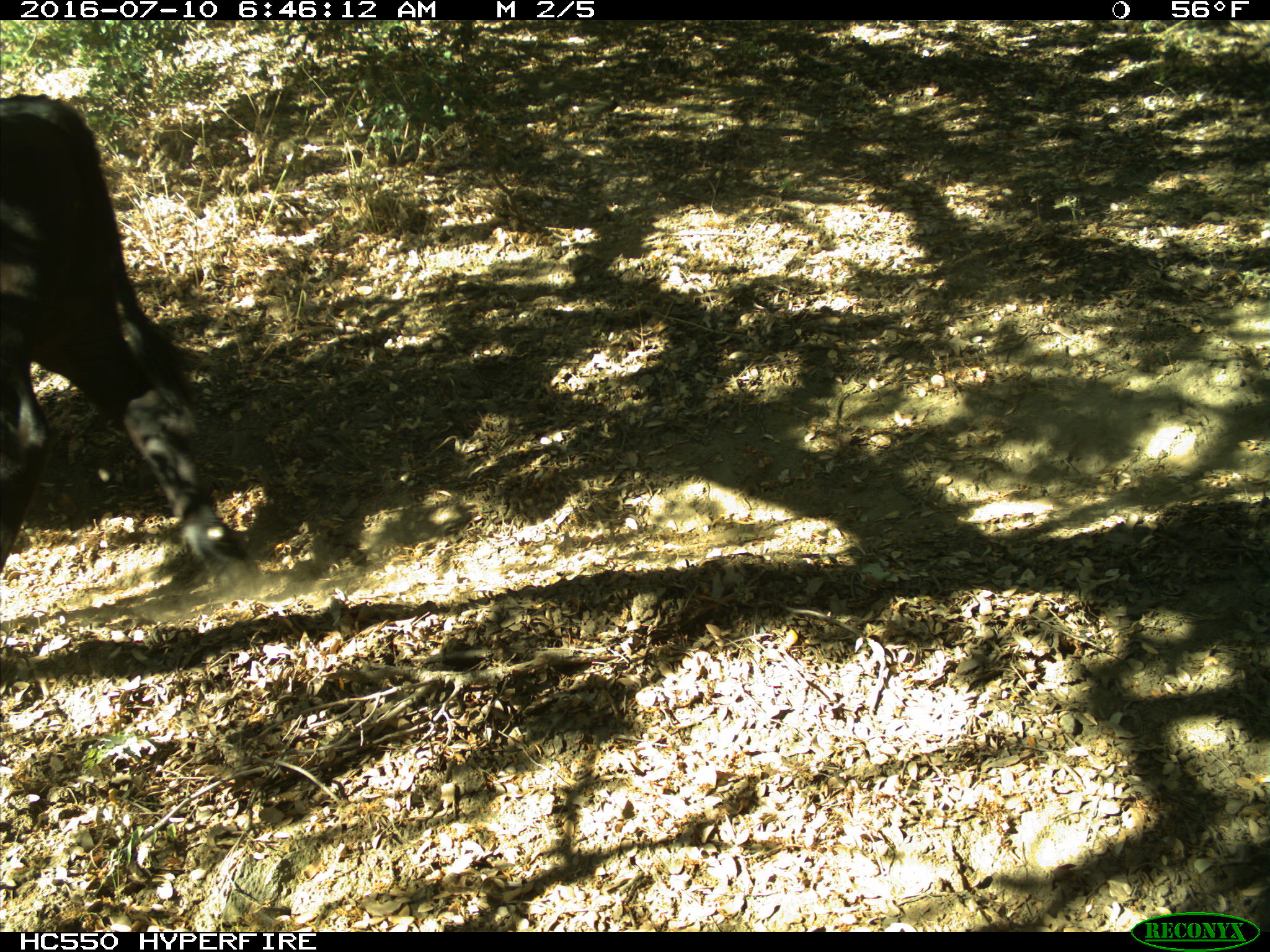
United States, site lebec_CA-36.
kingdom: Animalia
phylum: Chordata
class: Mammalia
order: Artiodactyla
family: Bovidae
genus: Bos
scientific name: Bos taurus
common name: domestic cow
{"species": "Bos taurus (domestic cow)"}